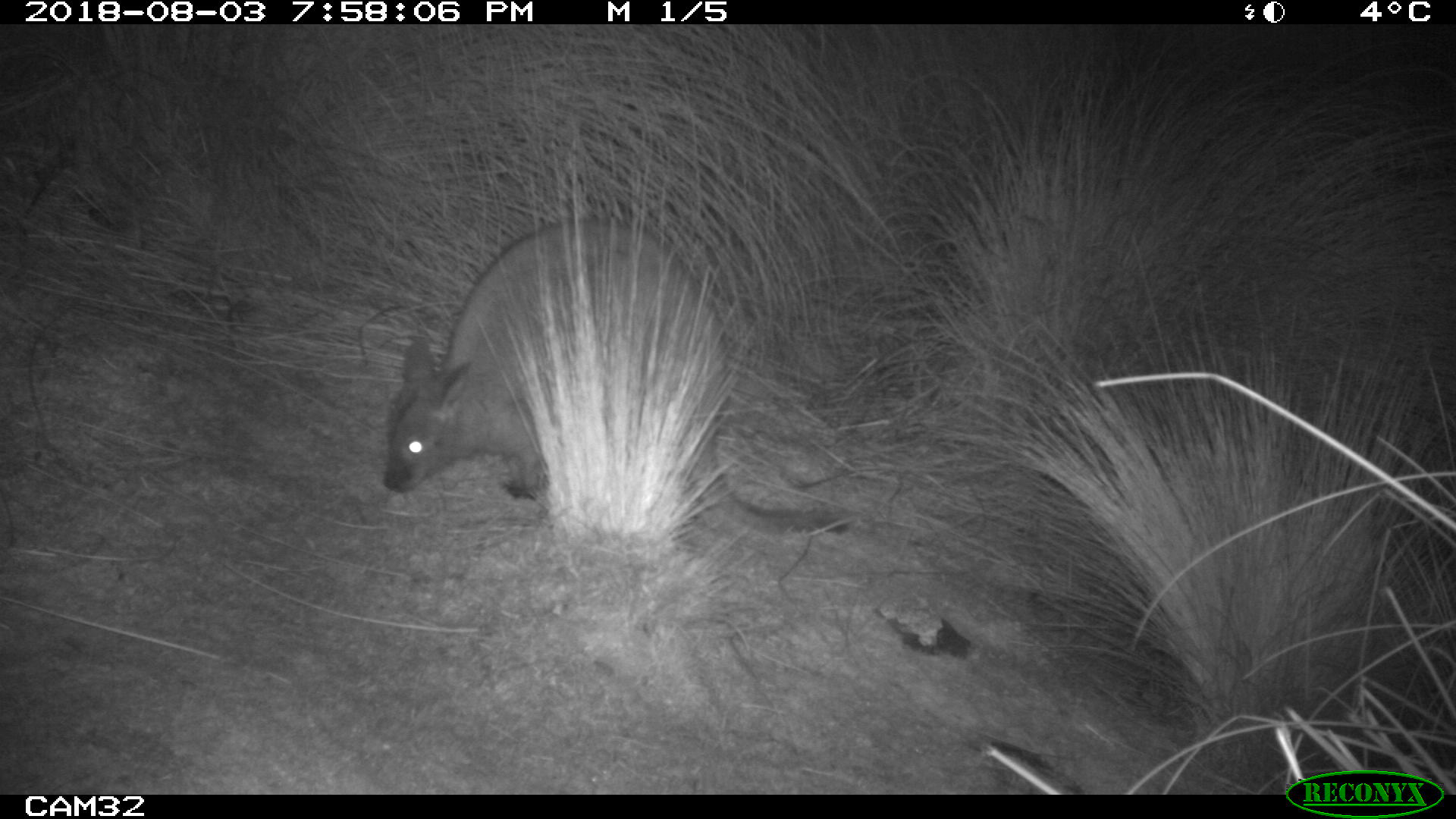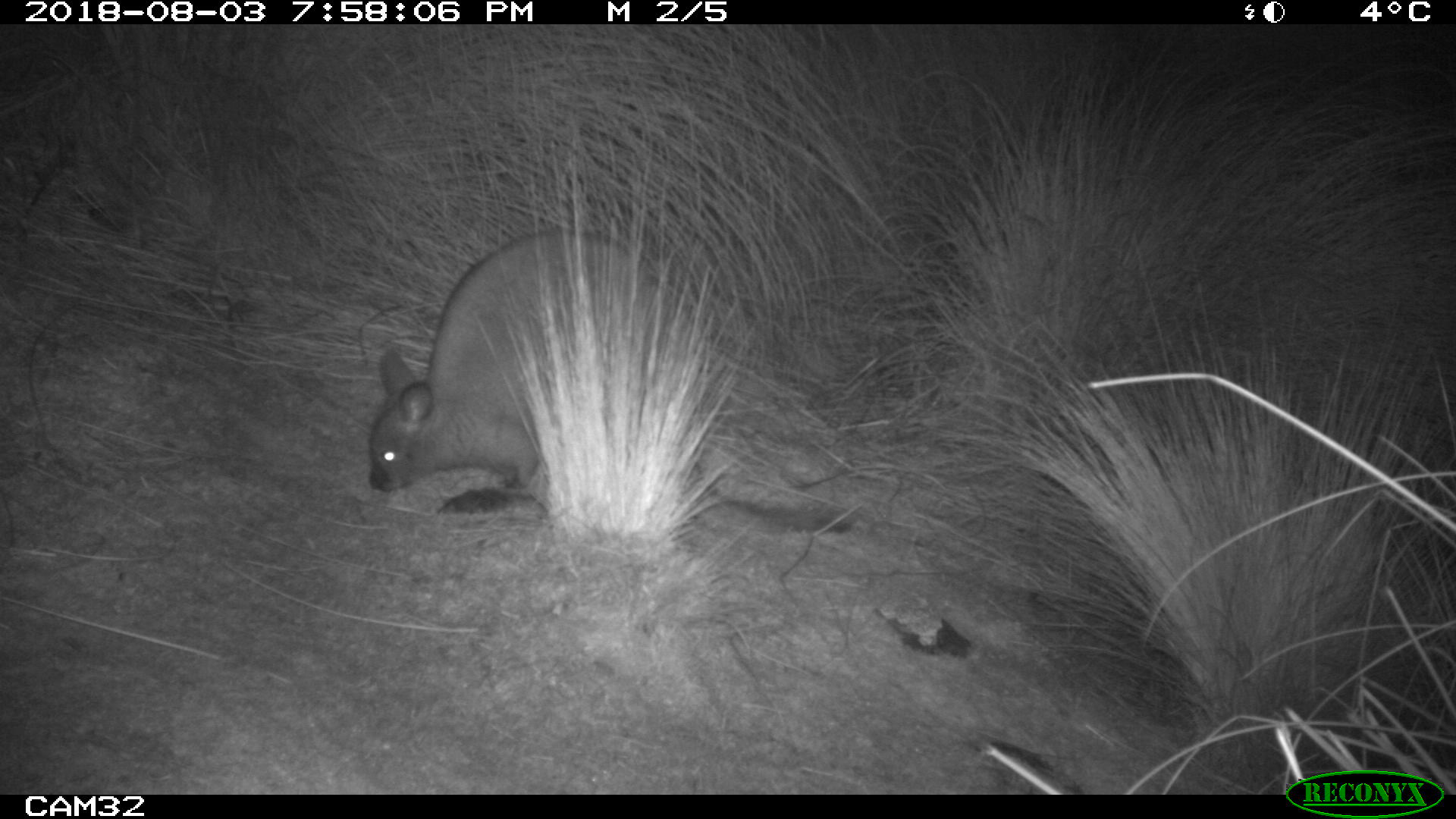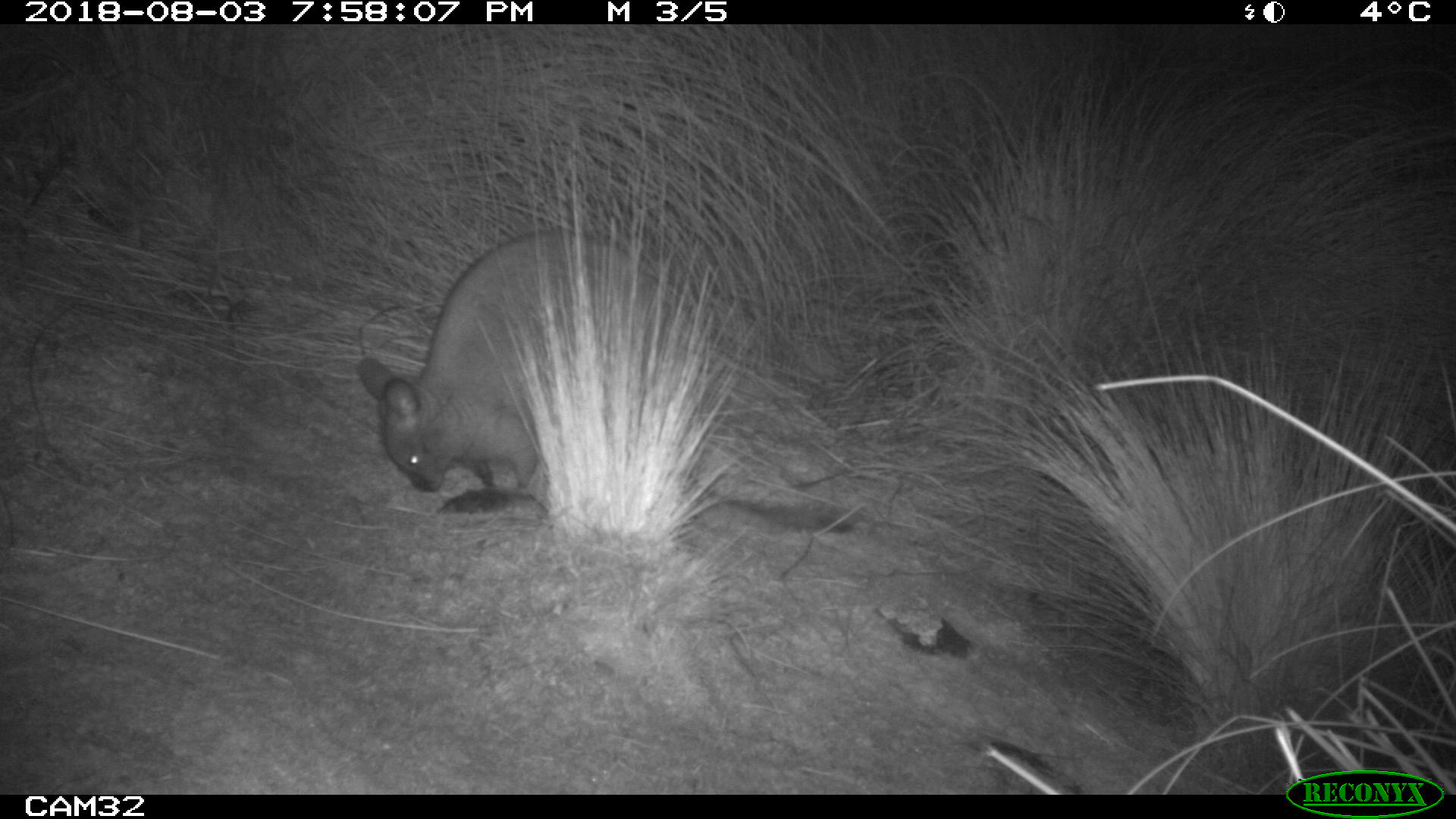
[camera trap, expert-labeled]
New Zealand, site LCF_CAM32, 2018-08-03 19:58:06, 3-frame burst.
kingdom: Animalia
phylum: Chordata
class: Mammalia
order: Diprotodontia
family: Macropodidae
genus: Notamacropus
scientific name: Notamacropus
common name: wallaby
Wallaby (Notamacropus).